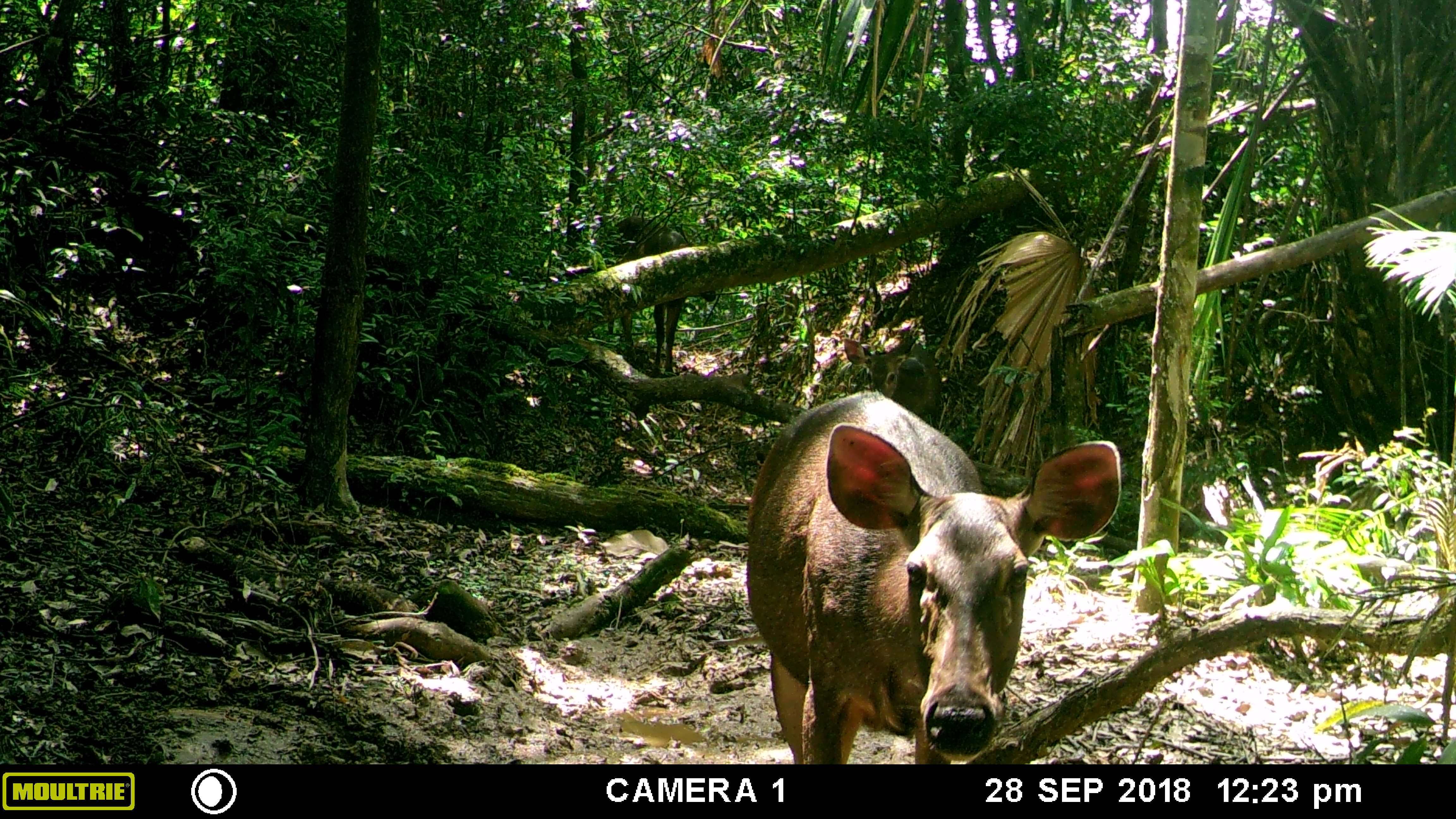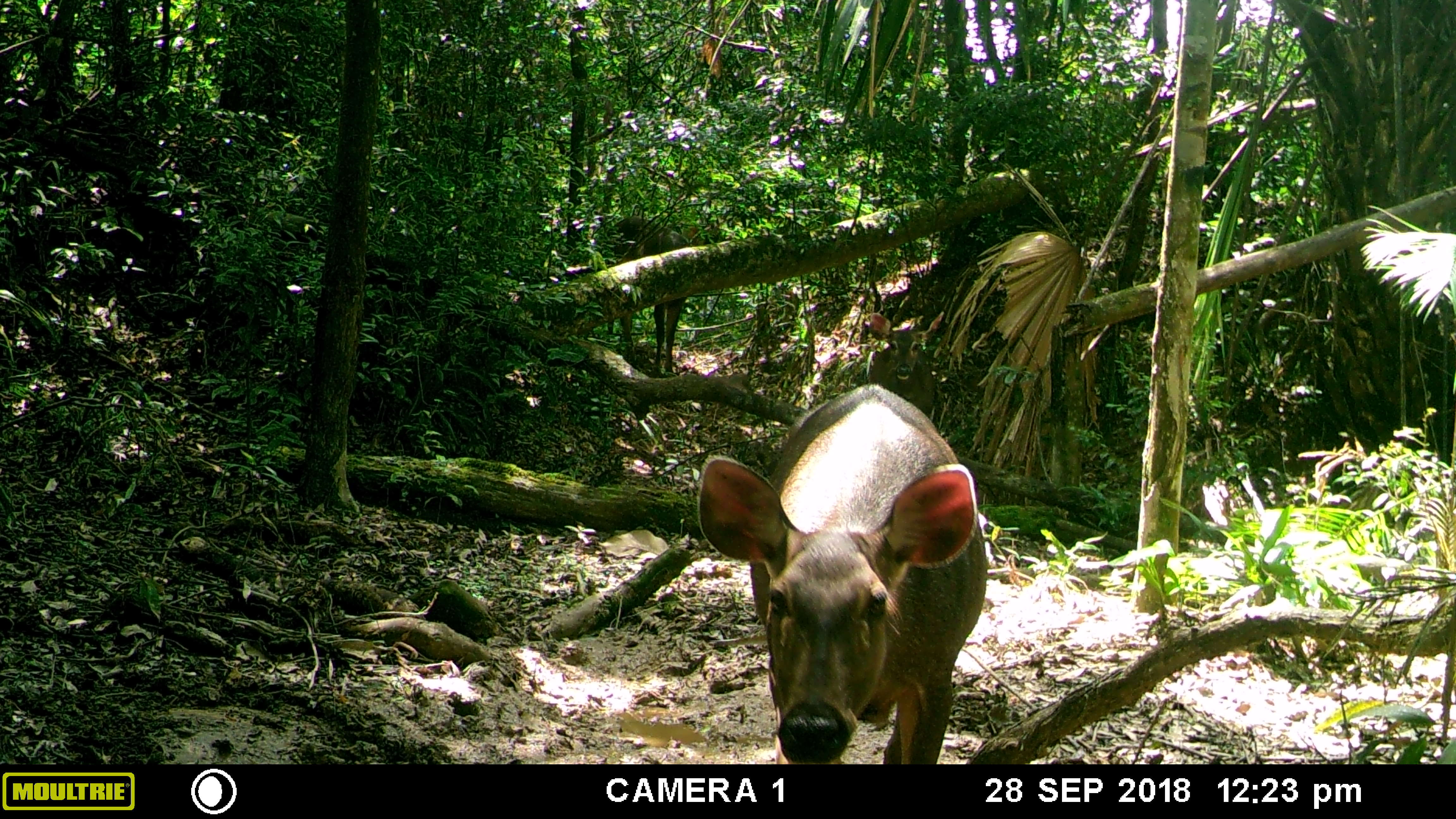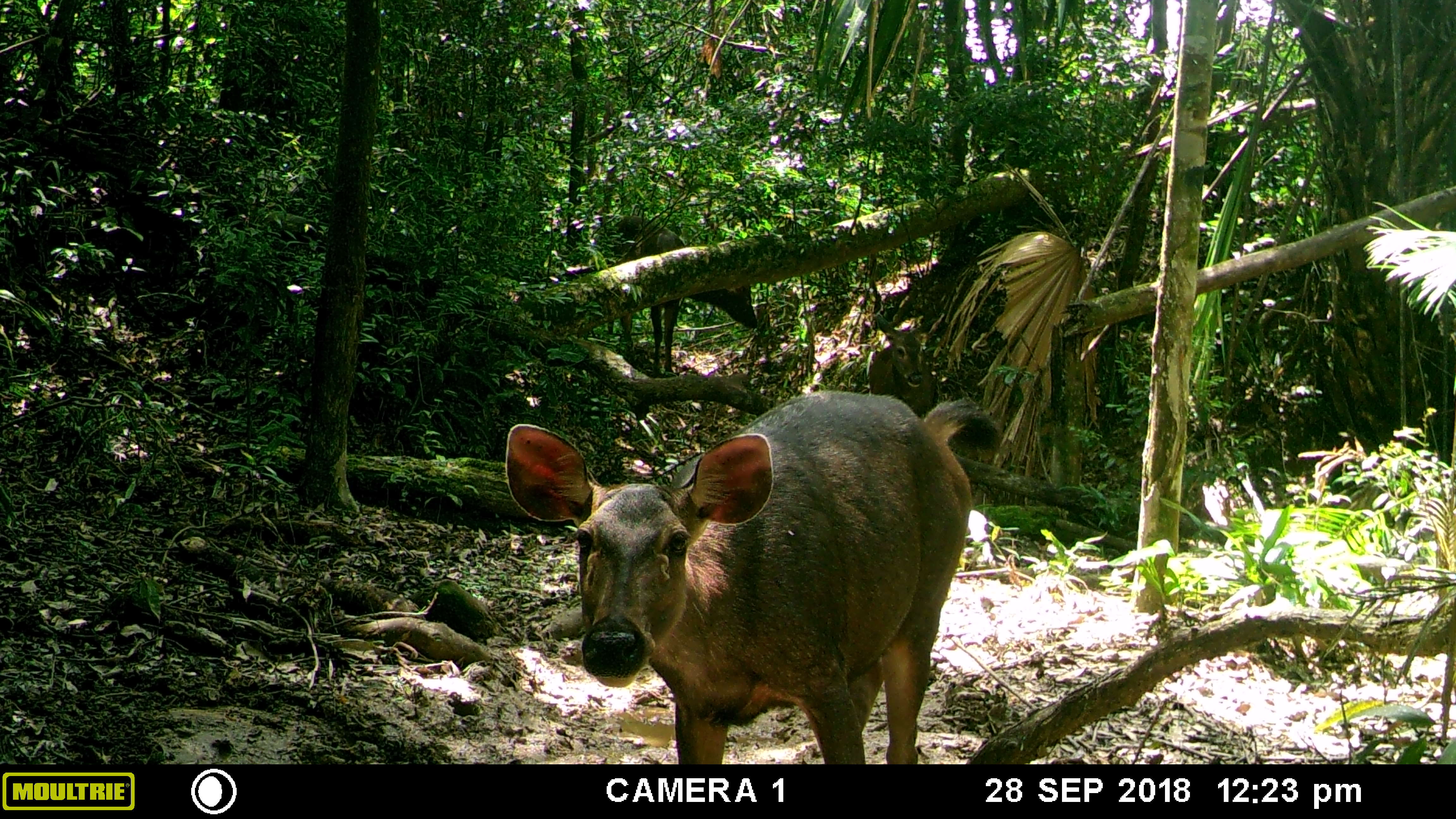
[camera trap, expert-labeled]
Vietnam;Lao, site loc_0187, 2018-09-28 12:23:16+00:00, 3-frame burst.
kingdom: Animalia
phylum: Chordata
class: Mammalia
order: Artiodactyla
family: Cervidae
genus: Rusa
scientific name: Rusa unicolor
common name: sambar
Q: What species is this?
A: Sambar (Rusa unicolor).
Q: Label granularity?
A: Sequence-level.